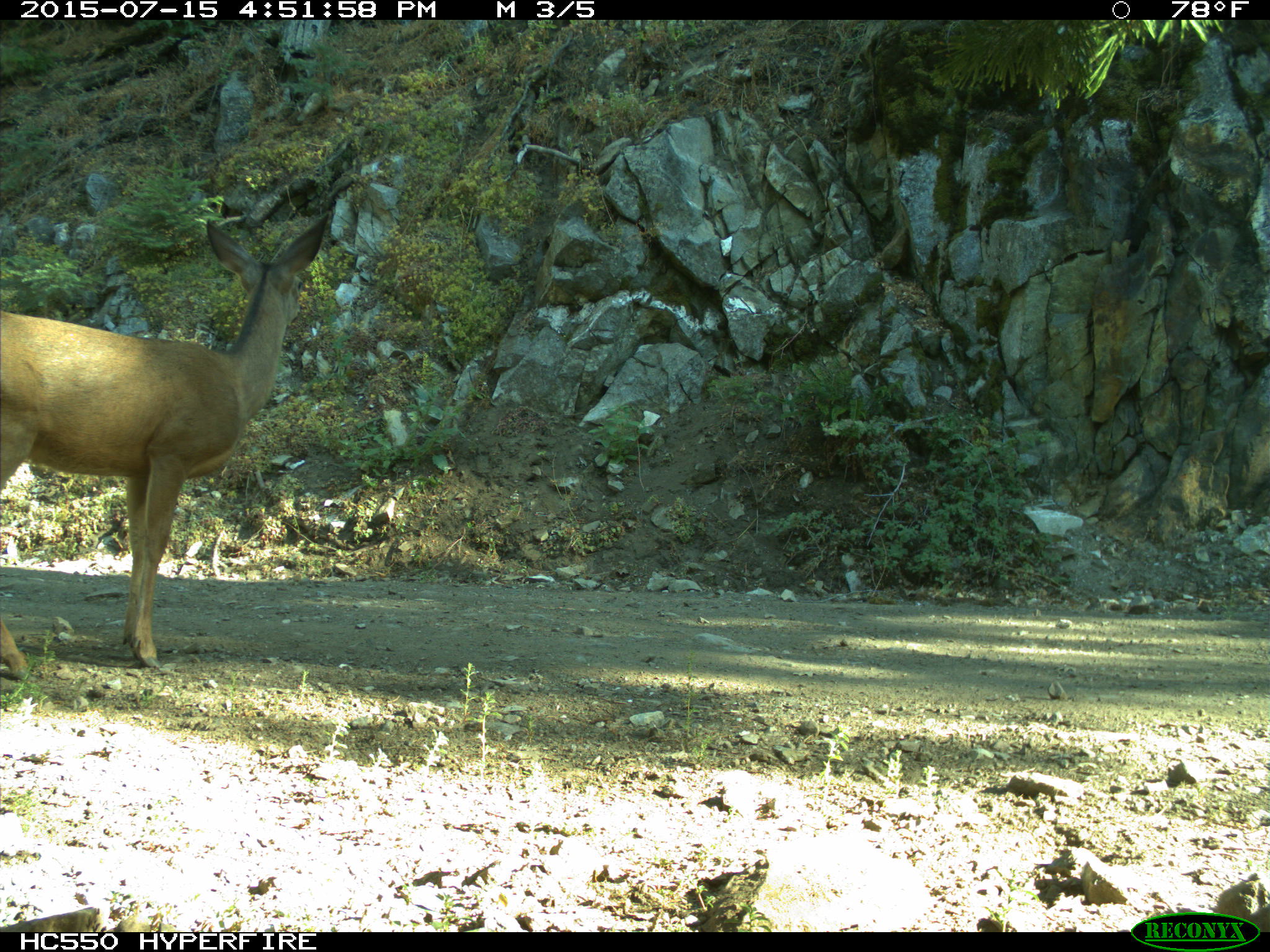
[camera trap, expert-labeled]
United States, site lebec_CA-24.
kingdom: Animalia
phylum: Chordata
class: Mammalia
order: Artiodactyla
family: Cervidae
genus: Odocoileus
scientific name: Odocoileus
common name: deer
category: unidentified deer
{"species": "unidentified deer (deer) (Odocoileus)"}